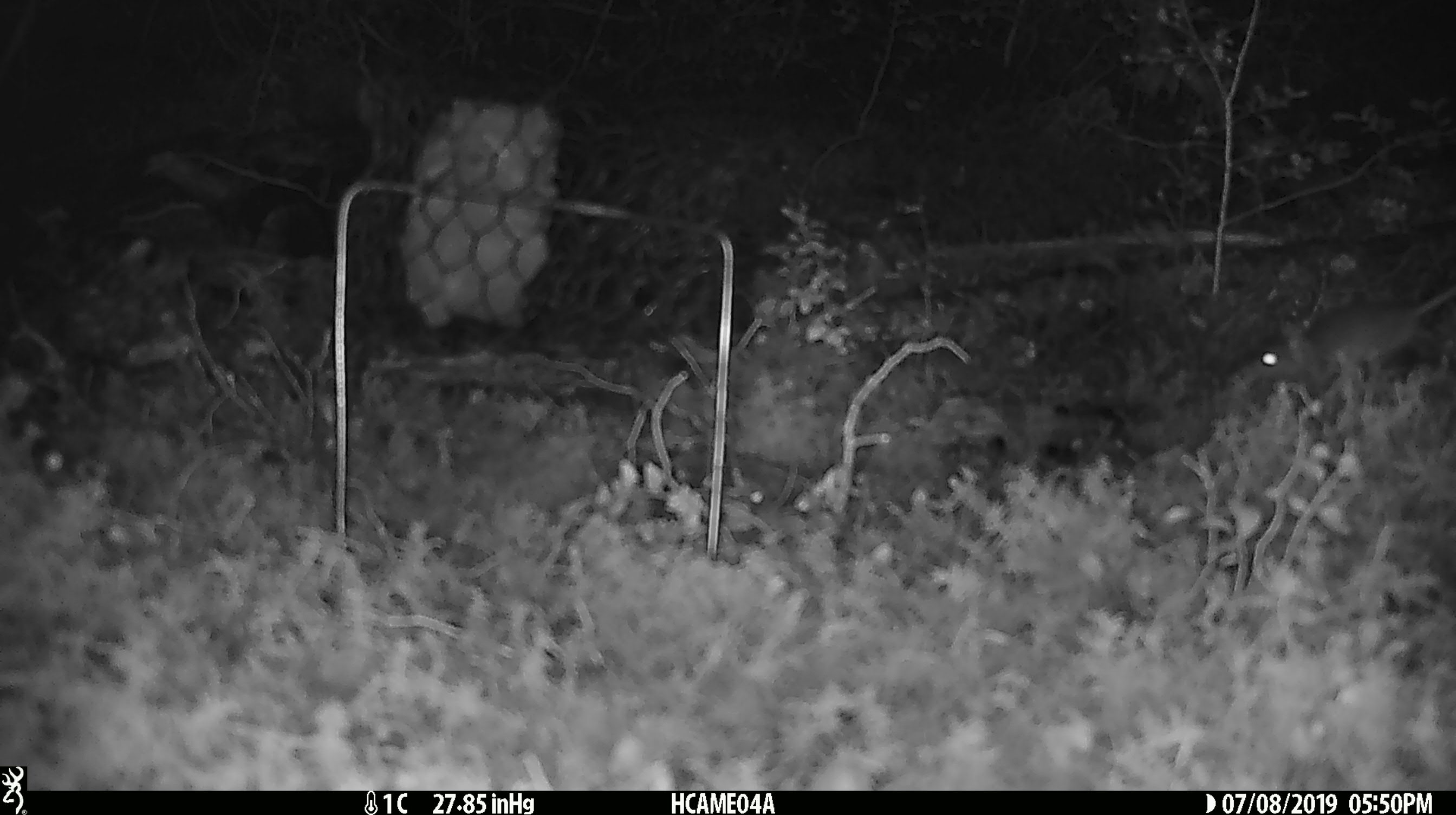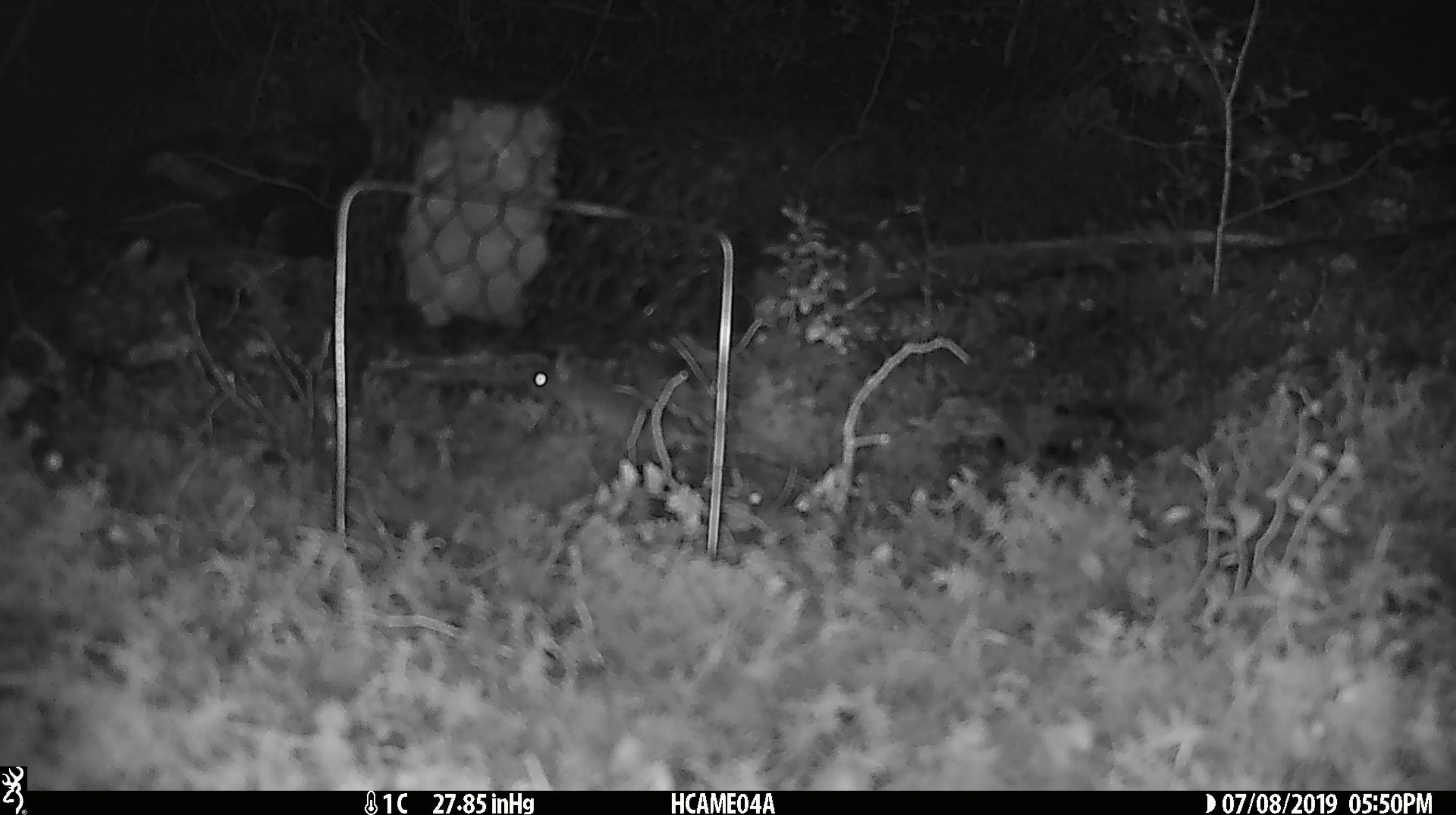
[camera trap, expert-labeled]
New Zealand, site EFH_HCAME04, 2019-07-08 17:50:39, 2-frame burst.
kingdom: Animalia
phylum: Chordata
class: Mammalia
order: Rodentia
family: Muridae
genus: Mus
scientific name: Mus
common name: mouse